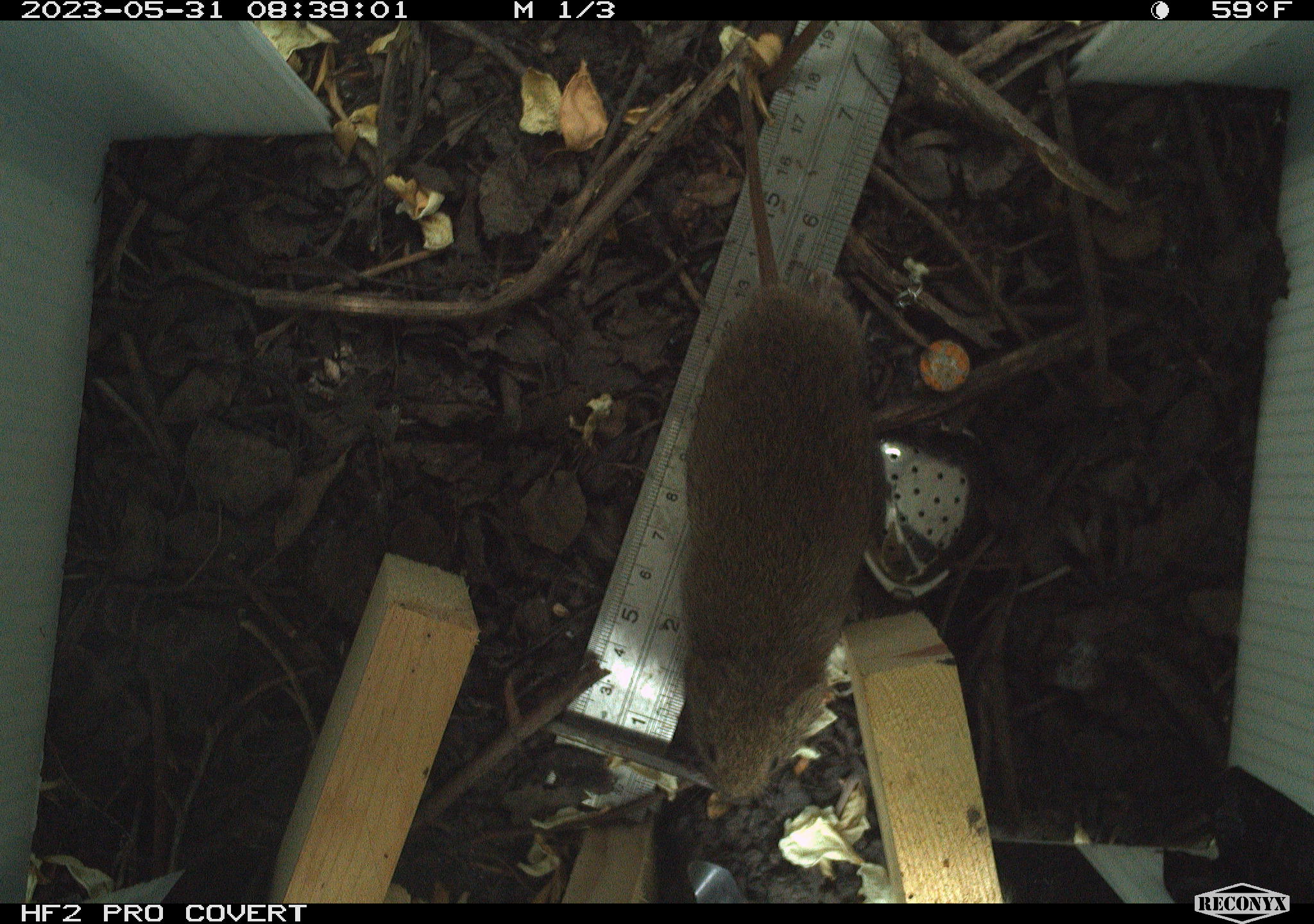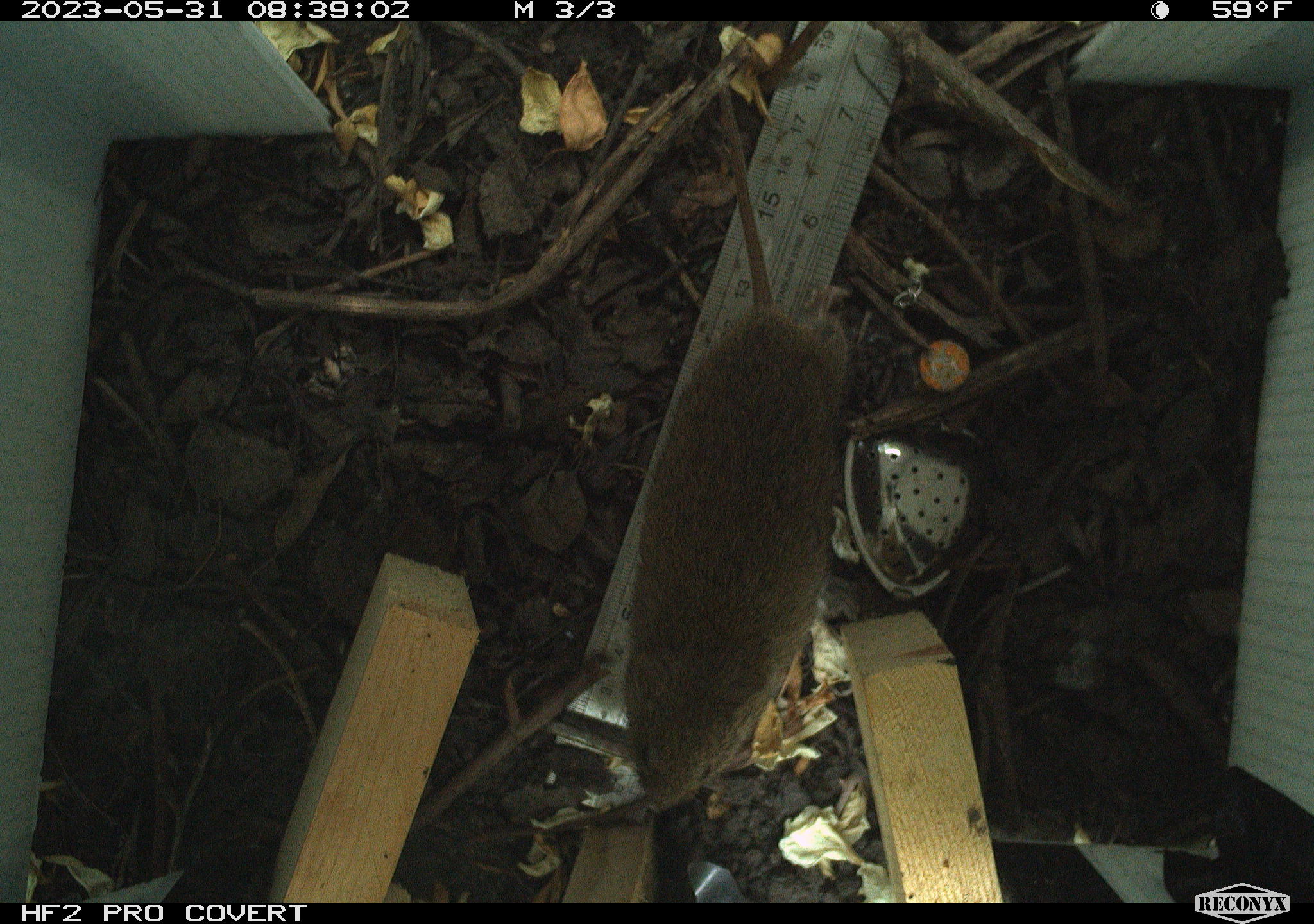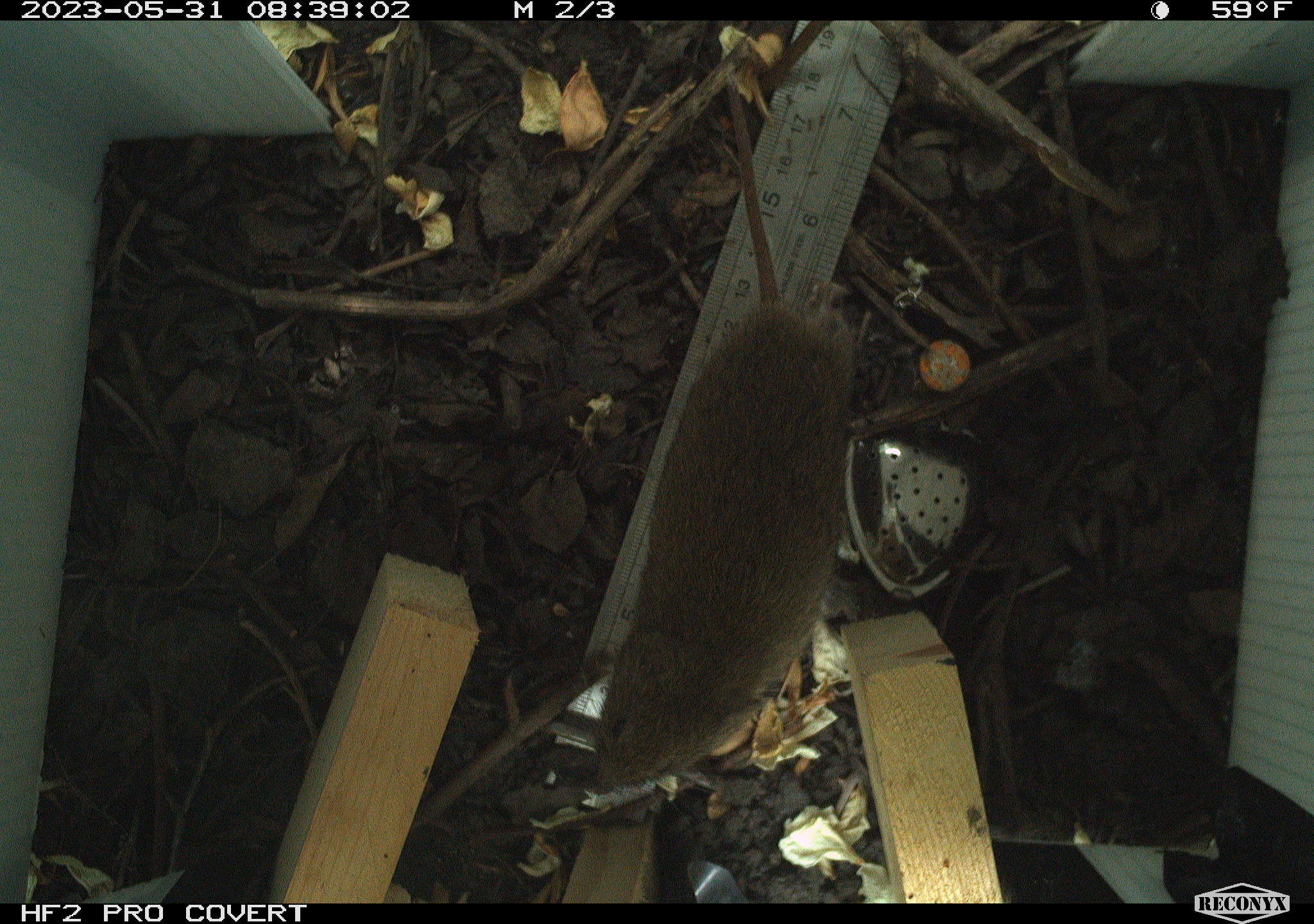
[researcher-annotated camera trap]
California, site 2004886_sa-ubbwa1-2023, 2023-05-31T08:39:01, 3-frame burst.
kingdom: Animalia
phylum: Chordata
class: Mammalia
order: Rodentia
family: Cricetidae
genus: Microtus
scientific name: Microtus californicus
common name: california vole